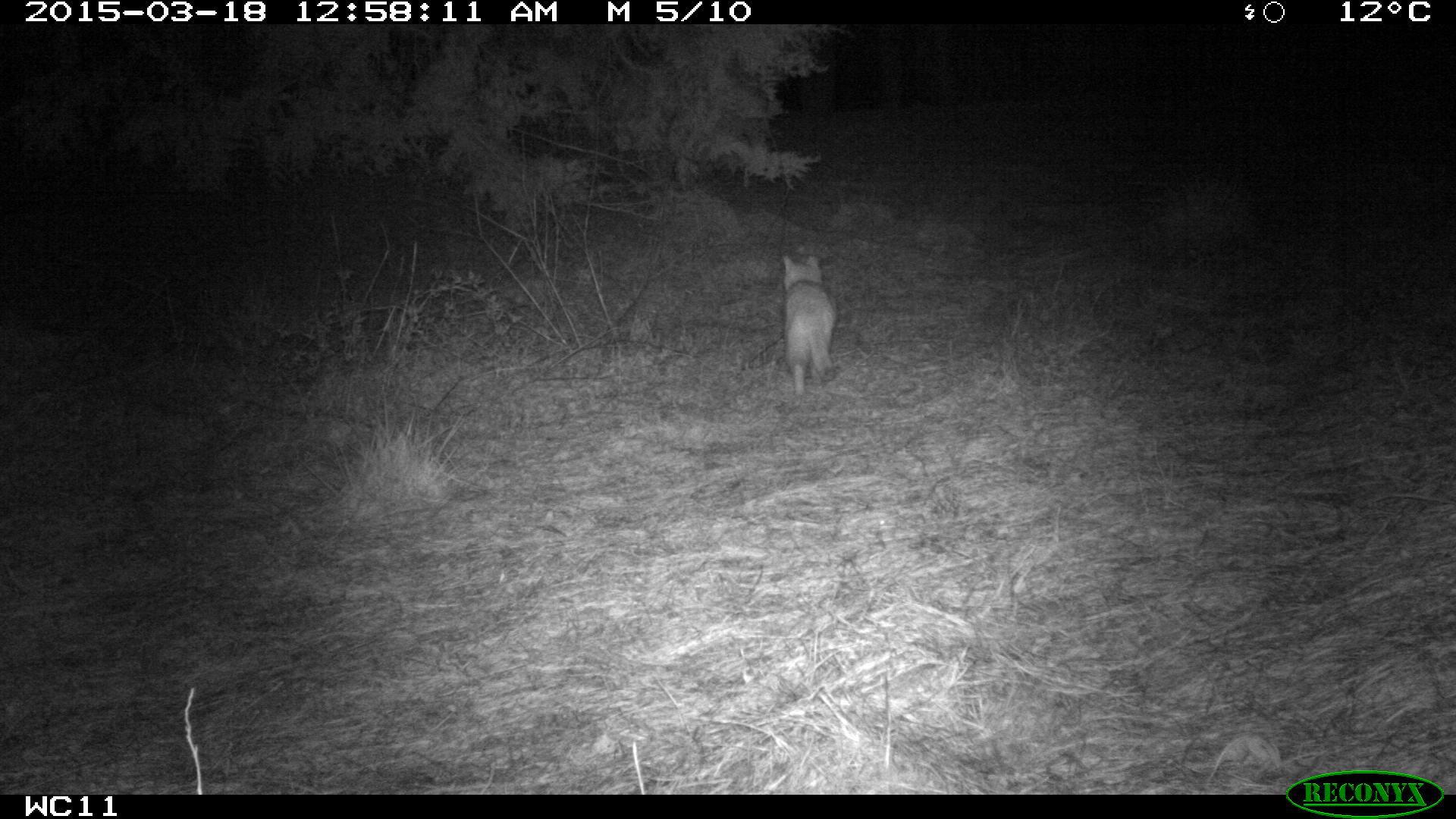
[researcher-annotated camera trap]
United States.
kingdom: Animalia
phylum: Chordata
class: Mammalia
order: Carnivora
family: Felidae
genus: Felis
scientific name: Felis catus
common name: domestic cat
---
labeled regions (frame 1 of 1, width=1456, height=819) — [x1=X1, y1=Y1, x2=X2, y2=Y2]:
Domestic Cat: [x1=773, y1=245, x2=841, y2=400]